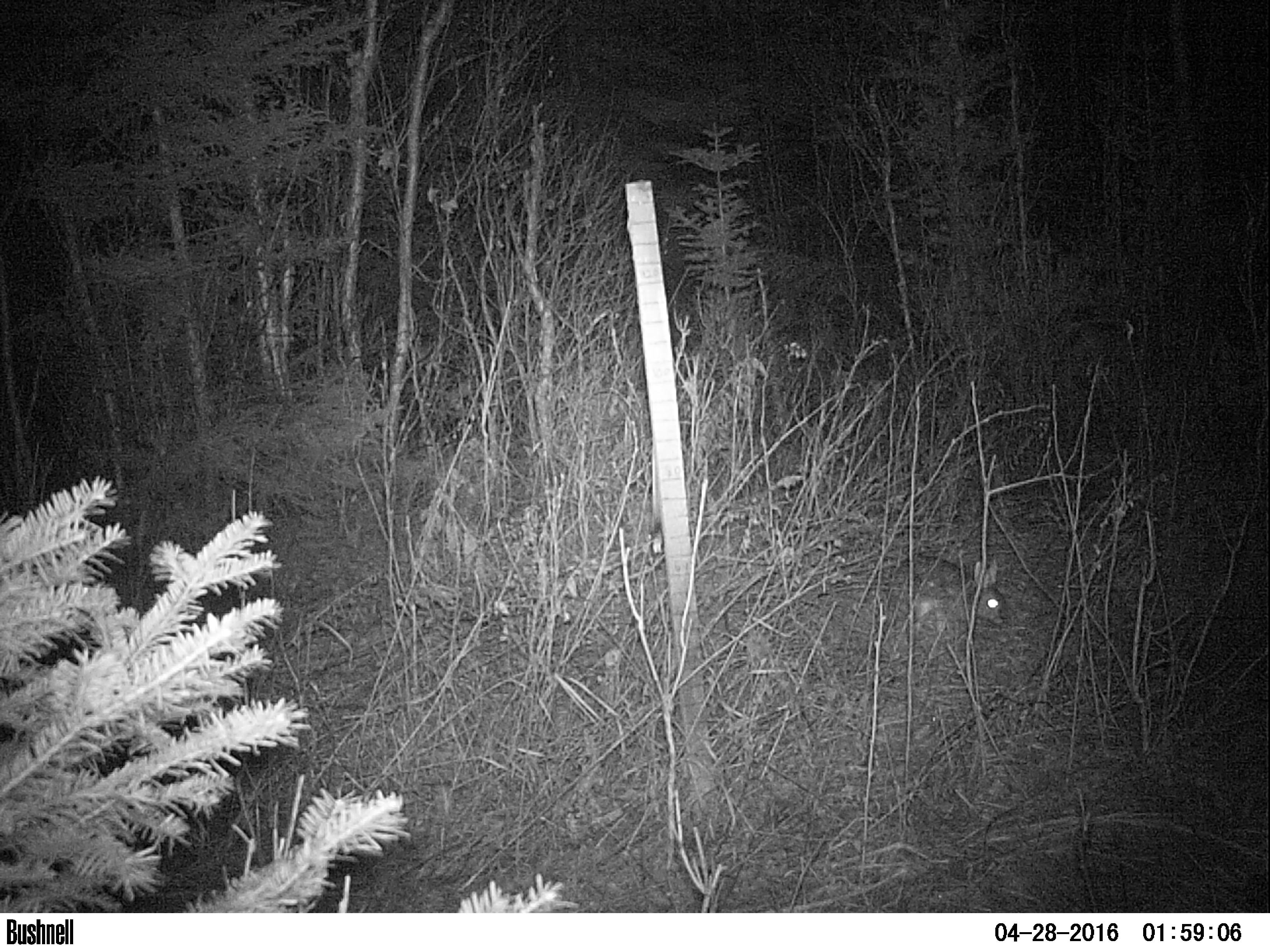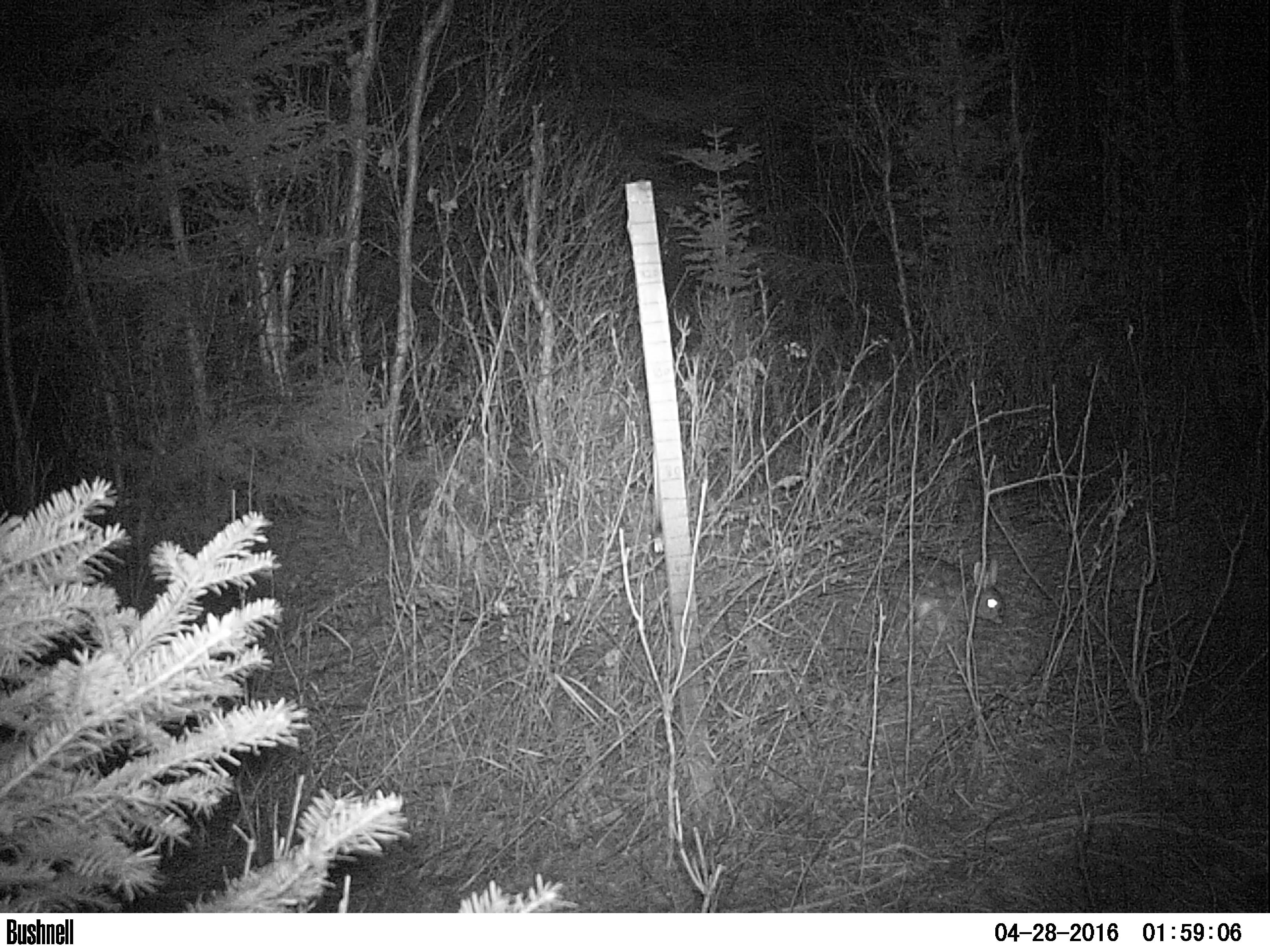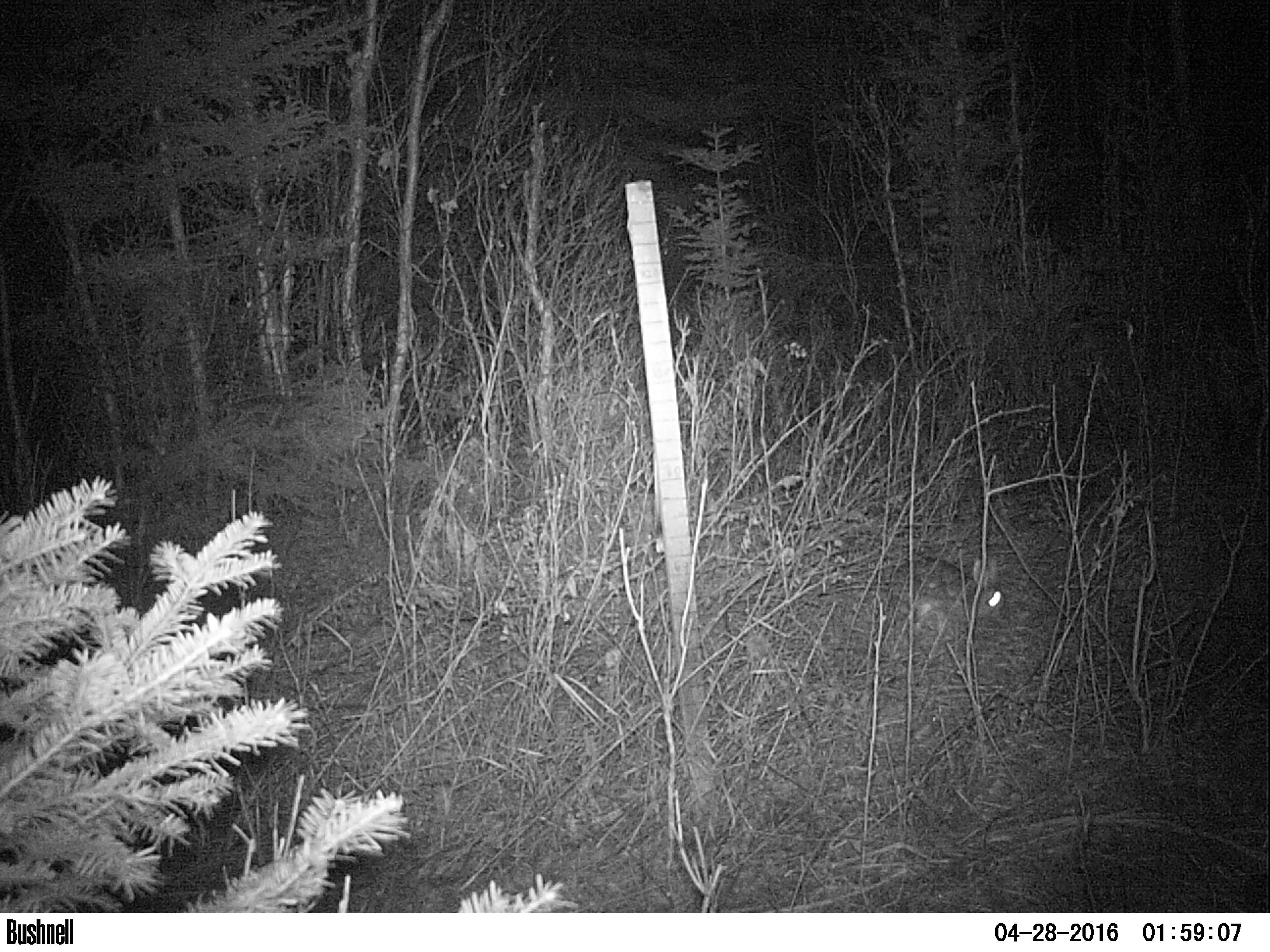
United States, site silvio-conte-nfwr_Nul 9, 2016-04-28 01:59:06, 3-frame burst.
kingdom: Animalia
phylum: Chordata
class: Mammalia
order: Lagomorpha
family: Leporidae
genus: Lepus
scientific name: Lepus americanus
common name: snowshoe hare